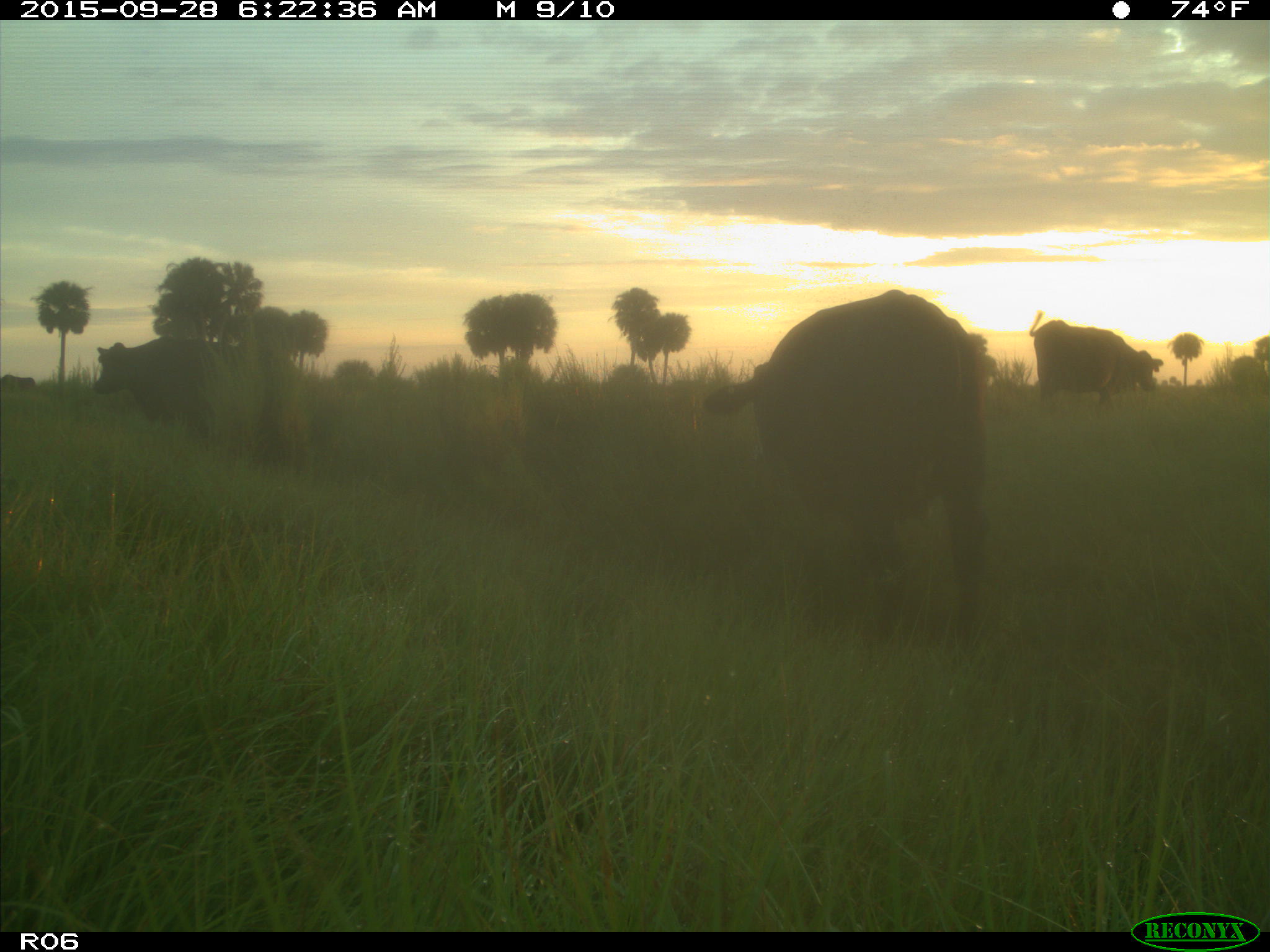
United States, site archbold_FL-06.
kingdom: Animalia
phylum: Chordata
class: Mammalia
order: Artiodactyla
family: Bovidae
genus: Bos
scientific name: Bos taurus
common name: domestic cow